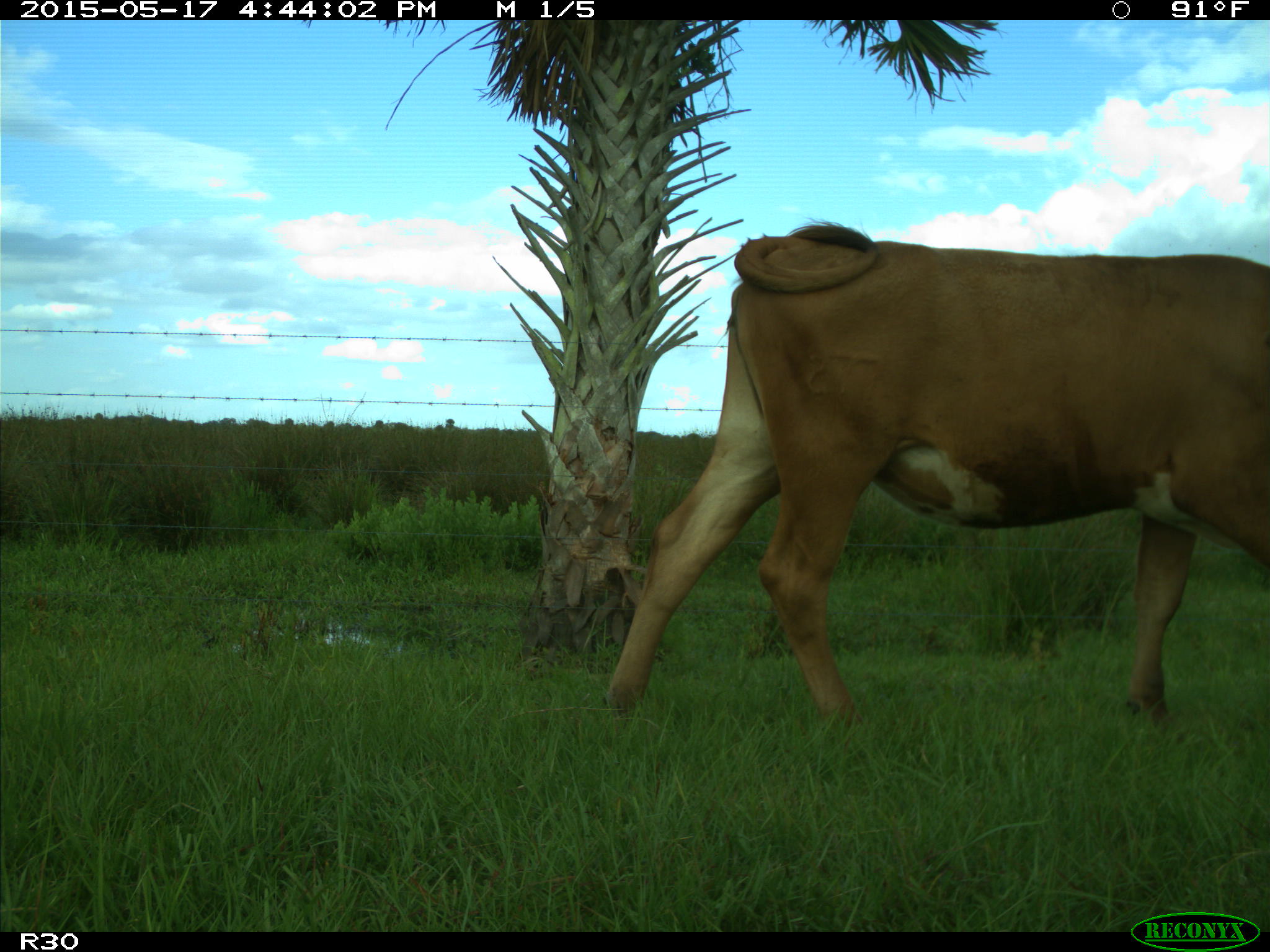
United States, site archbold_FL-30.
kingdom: Animalia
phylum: Chordata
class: Mammalia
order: Artiodactyla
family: Bovidae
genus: Bos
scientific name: Bos taurus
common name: domestic cow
Bos taurus (domestic cow).